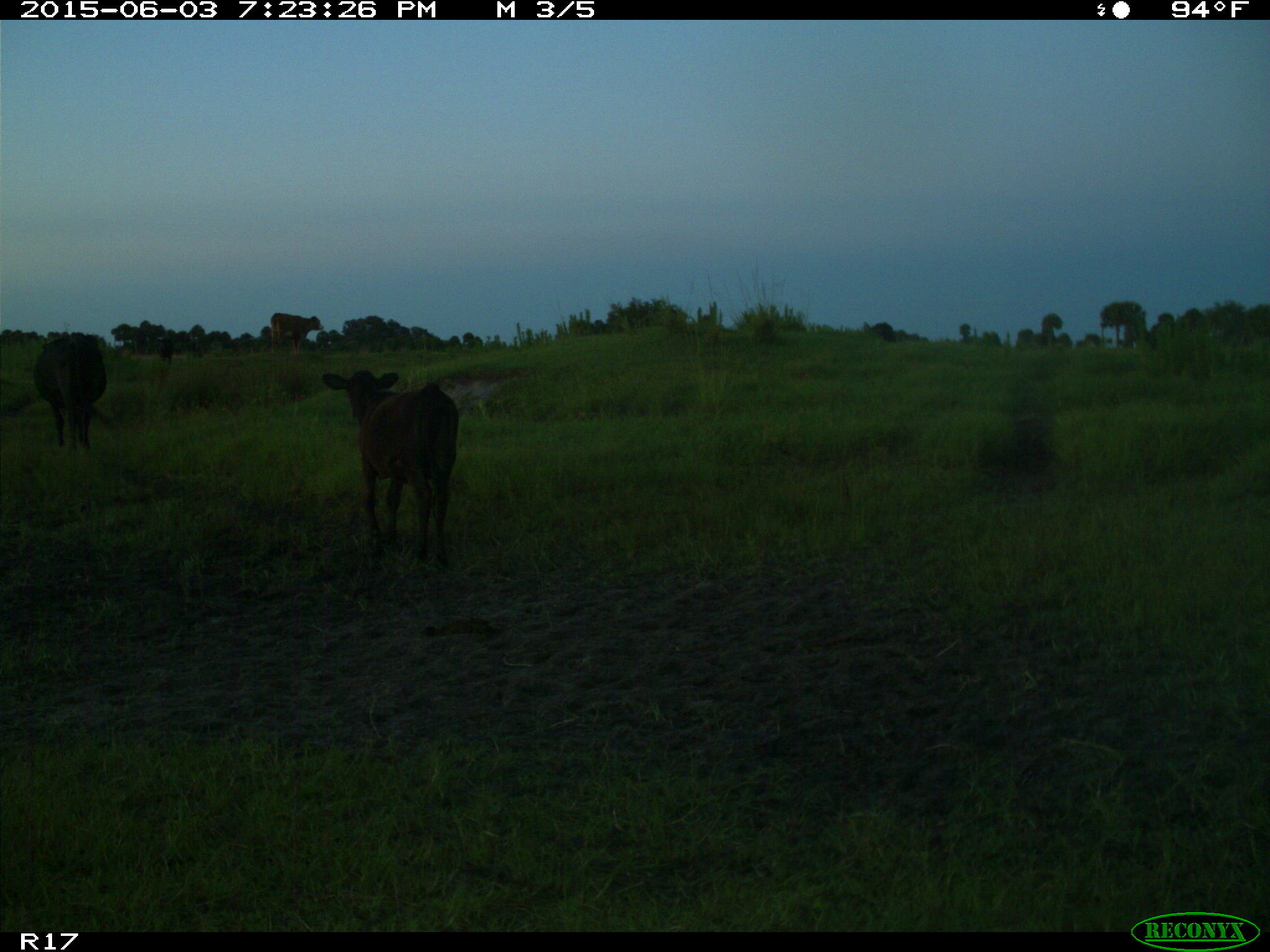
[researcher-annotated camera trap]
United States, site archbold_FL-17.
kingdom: Animalia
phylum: Chordata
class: Mammalia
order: Artiodactyla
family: Bovidae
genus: Bos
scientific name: Bos taurus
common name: domestic cow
Bos taurus (domestic cow).